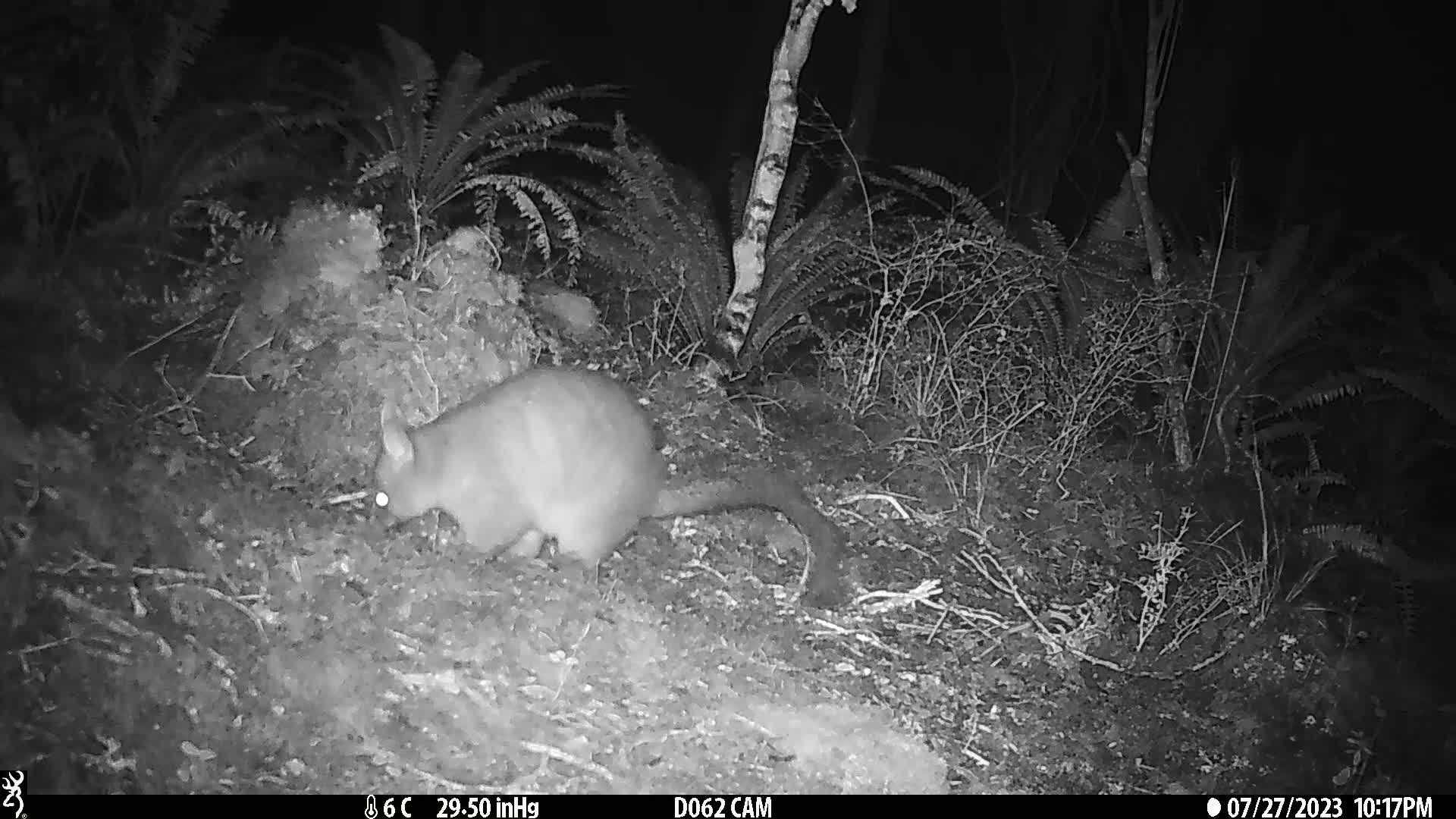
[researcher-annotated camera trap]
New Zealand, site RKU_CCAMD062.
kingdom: Animalia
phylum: Chordata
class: Mammalia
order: Diprotodontia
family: Phalangeridae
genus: Trichosurus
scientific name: Trichosurus vulpecula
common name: common brushtail possum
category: possum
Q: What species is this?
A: Possum (common brushtail possum) (Trichosurus vulpecula).